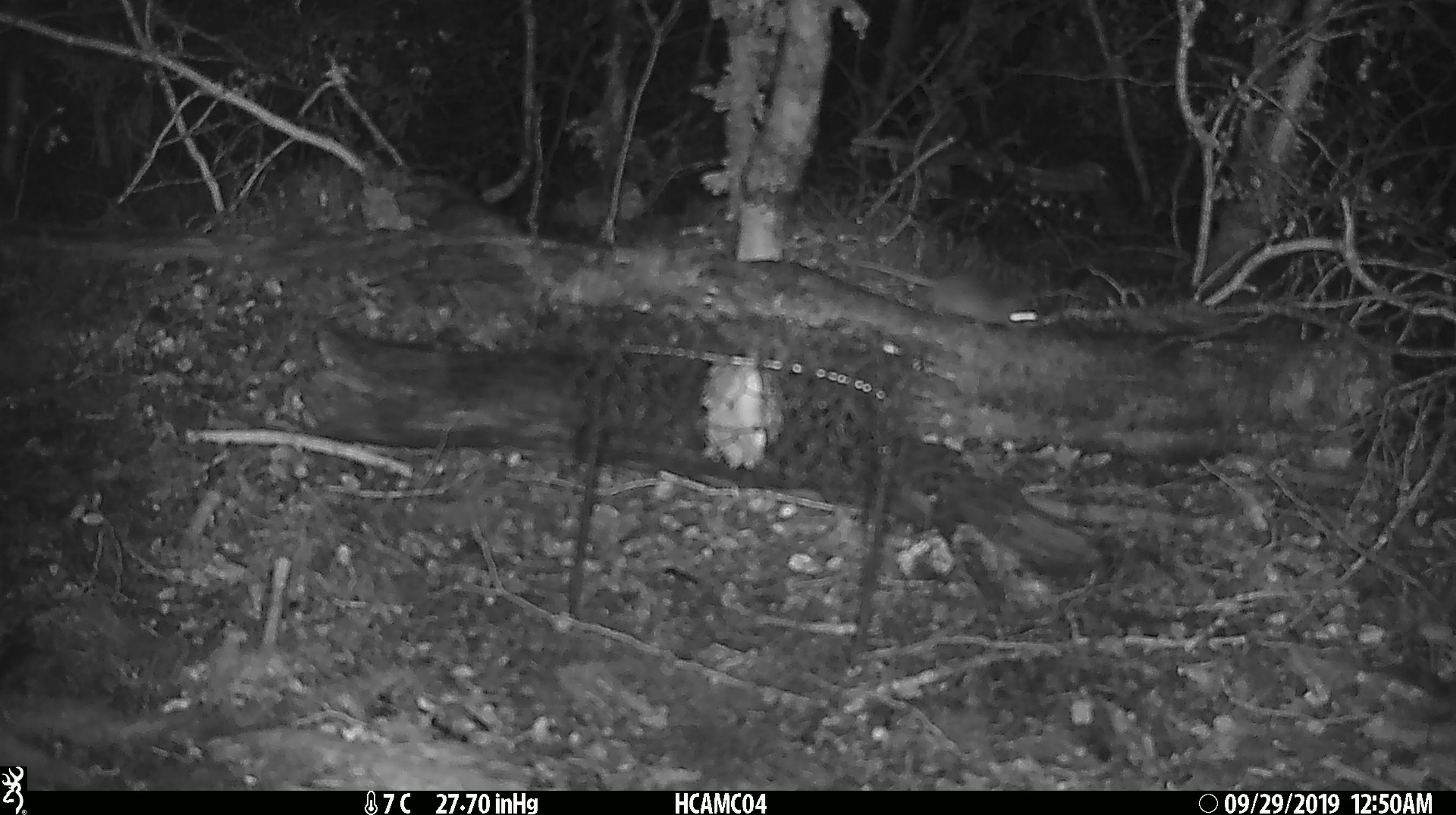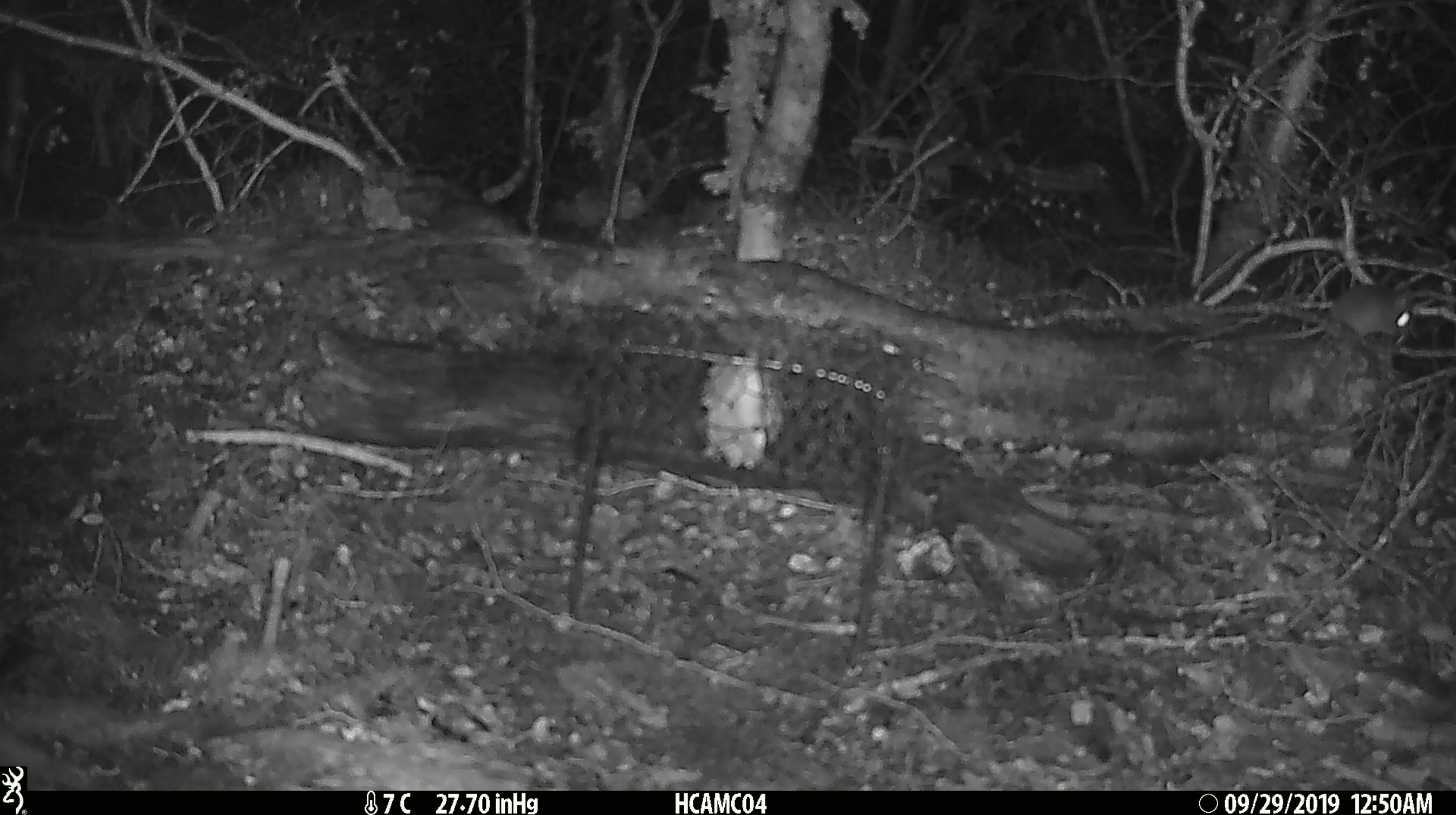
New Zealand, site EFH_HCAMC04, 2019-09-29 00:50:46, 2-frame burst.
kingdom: Animalia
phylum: Chordata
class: Mammalia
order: Rodentia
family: Muridae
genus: Mus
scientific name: Mus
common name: mouse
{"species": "mouse (Mus)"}